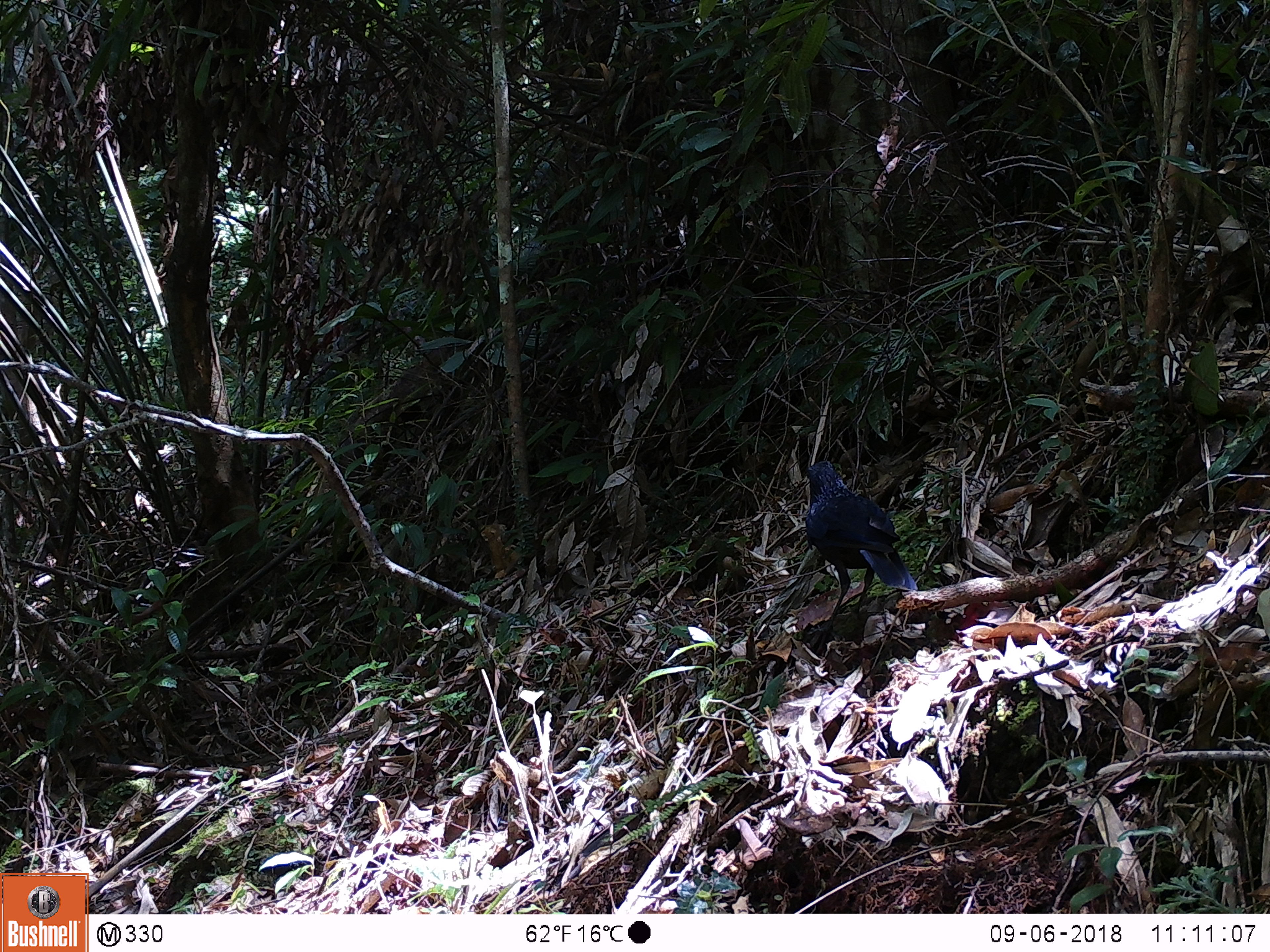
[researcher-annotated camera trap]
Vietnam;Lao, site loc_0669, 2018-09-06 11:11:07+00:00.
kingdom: Animalia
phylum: Chordata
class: Aves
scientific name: Aves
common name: bird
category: unidentified bird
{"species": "unidentified bird (bird) (Aves)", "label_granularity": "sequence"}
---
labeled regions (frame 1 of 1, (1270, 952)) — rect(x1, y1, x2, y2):
unidentified bird: rect(779, 457, 919, 653)